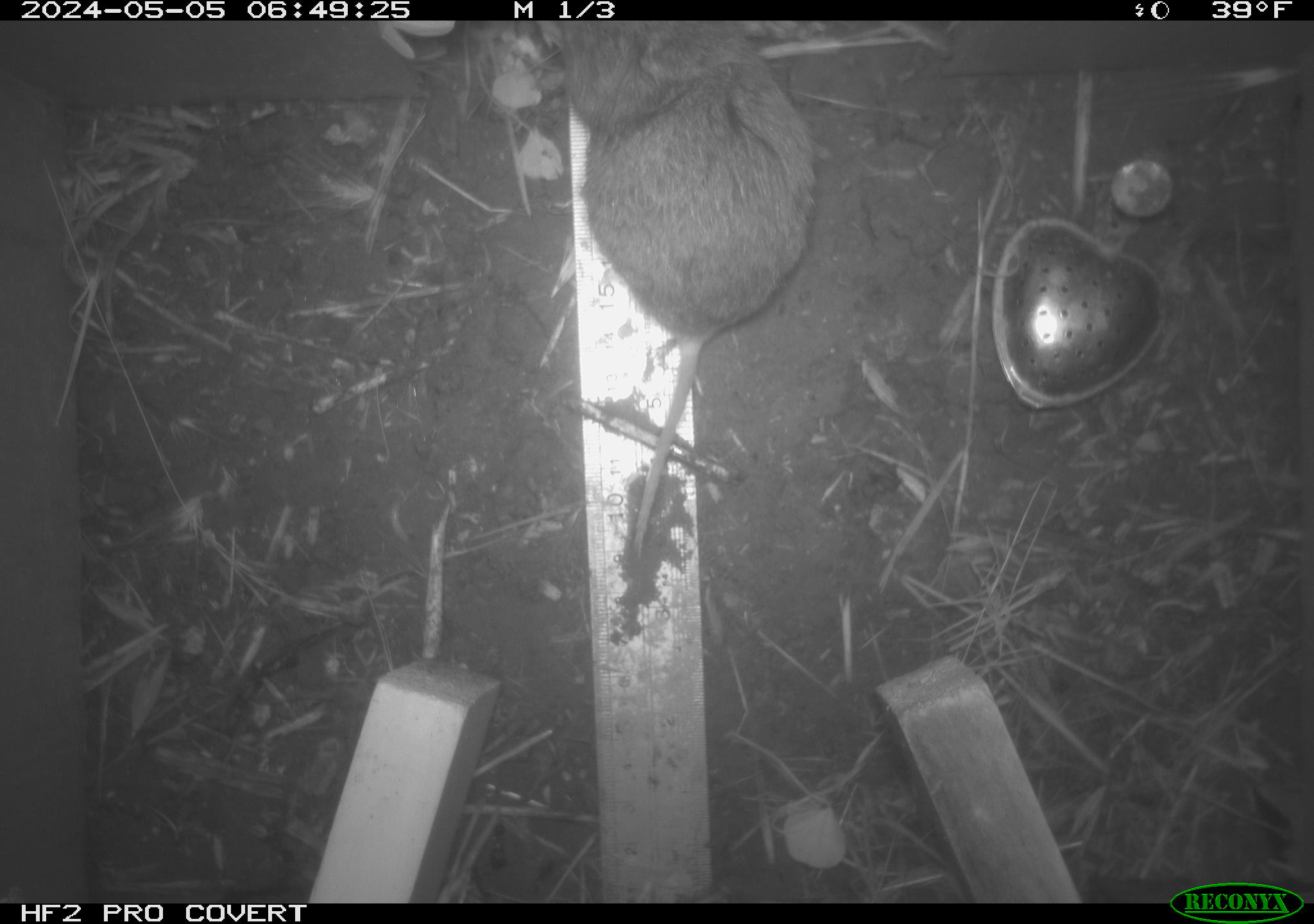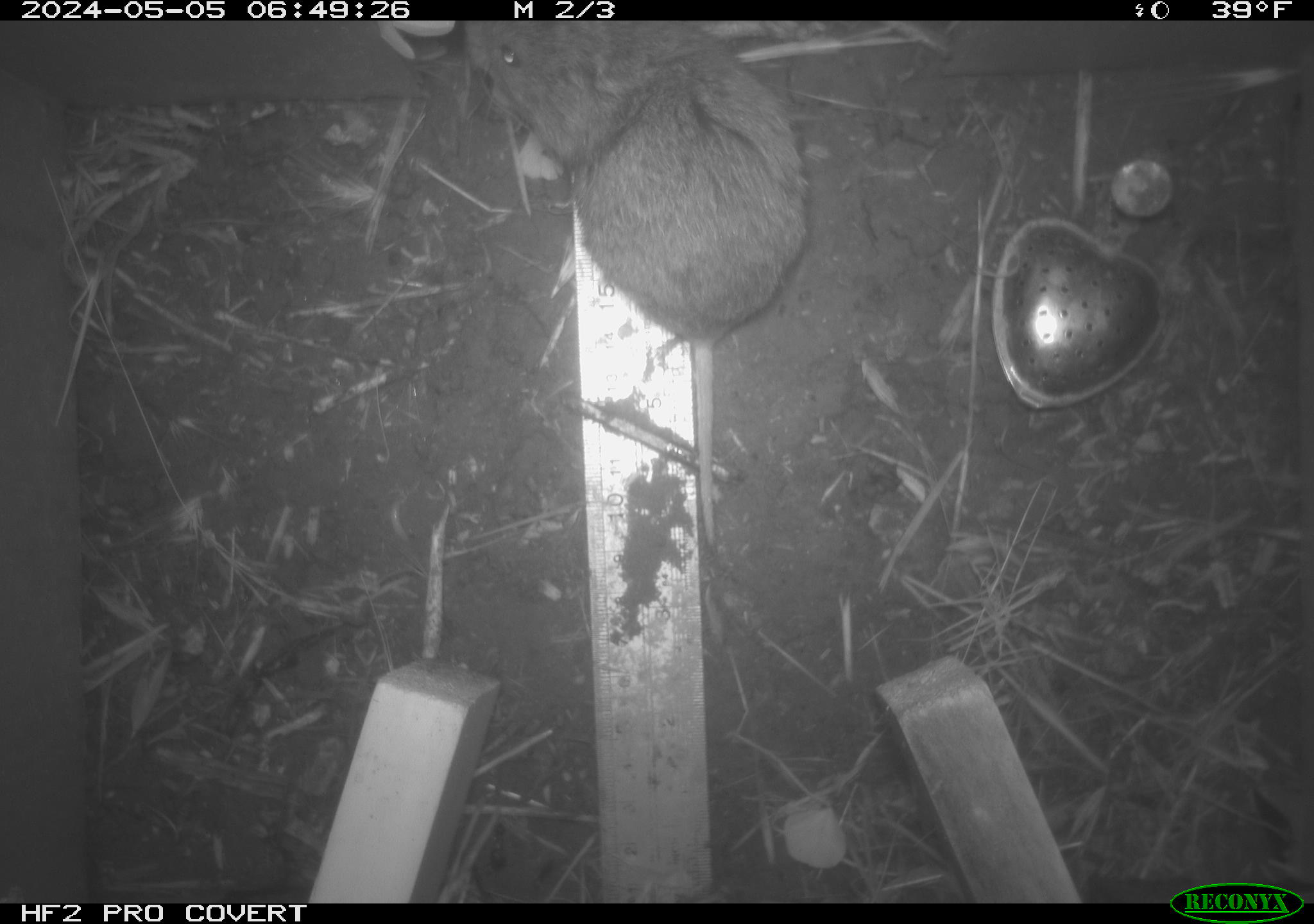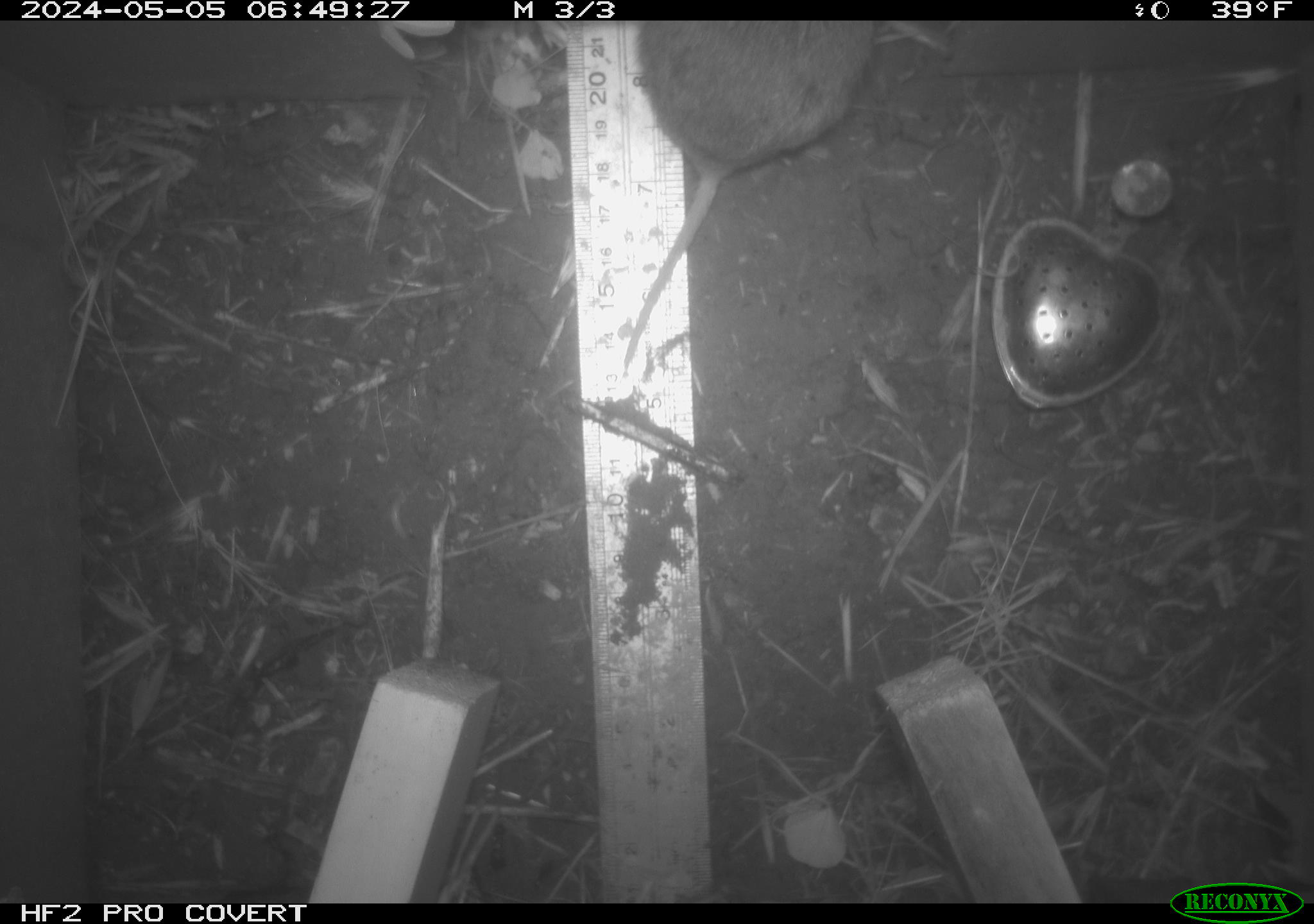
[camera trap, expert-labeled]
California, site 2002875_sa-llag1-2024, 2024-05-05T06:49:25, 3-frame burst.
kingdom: Animalia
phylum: Chordata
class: Mammalia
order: Rodentia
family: Cricetidae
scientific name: Arvicolinae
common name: voles, lemmings, and muskrats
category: arvicolinae subfamily